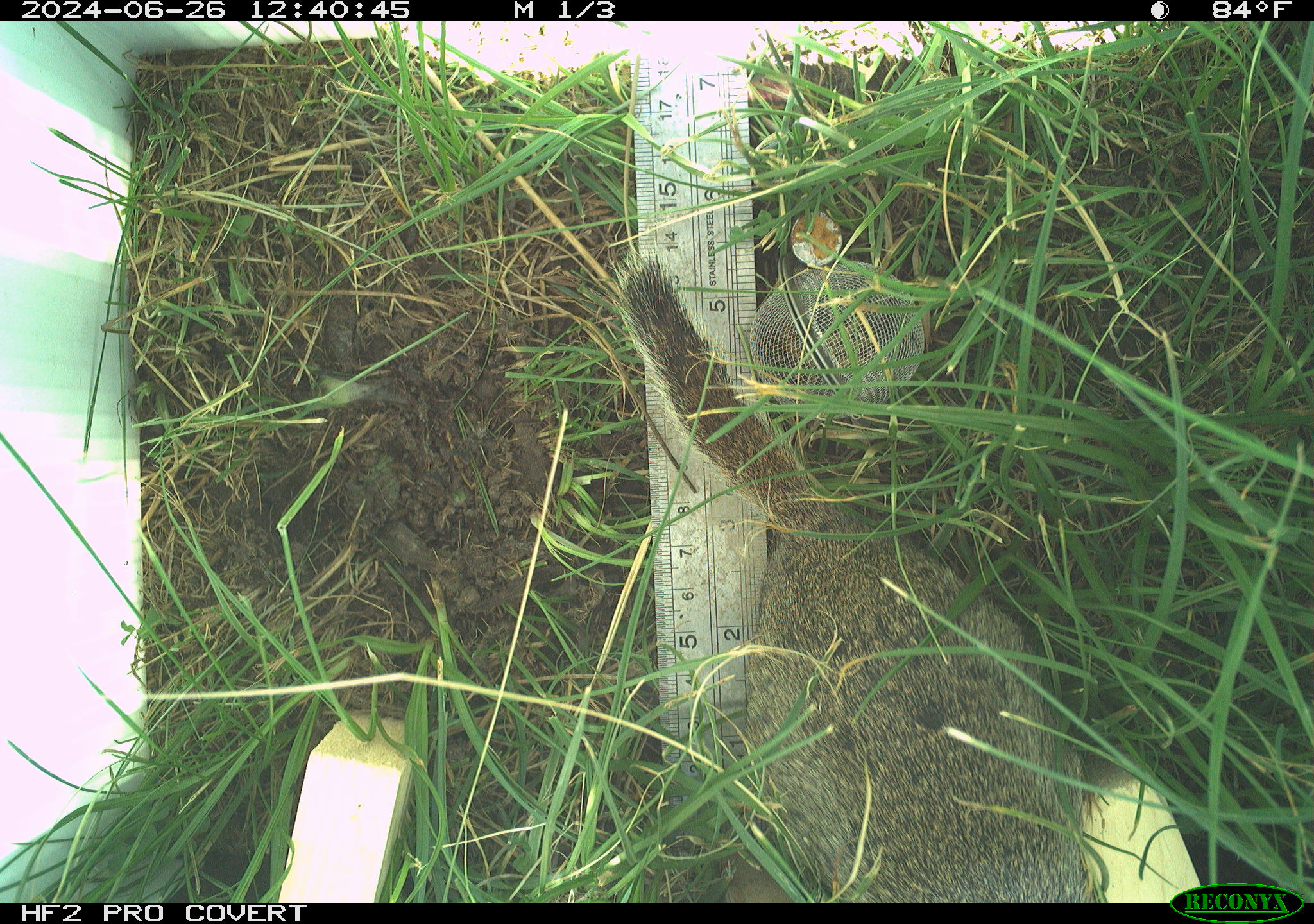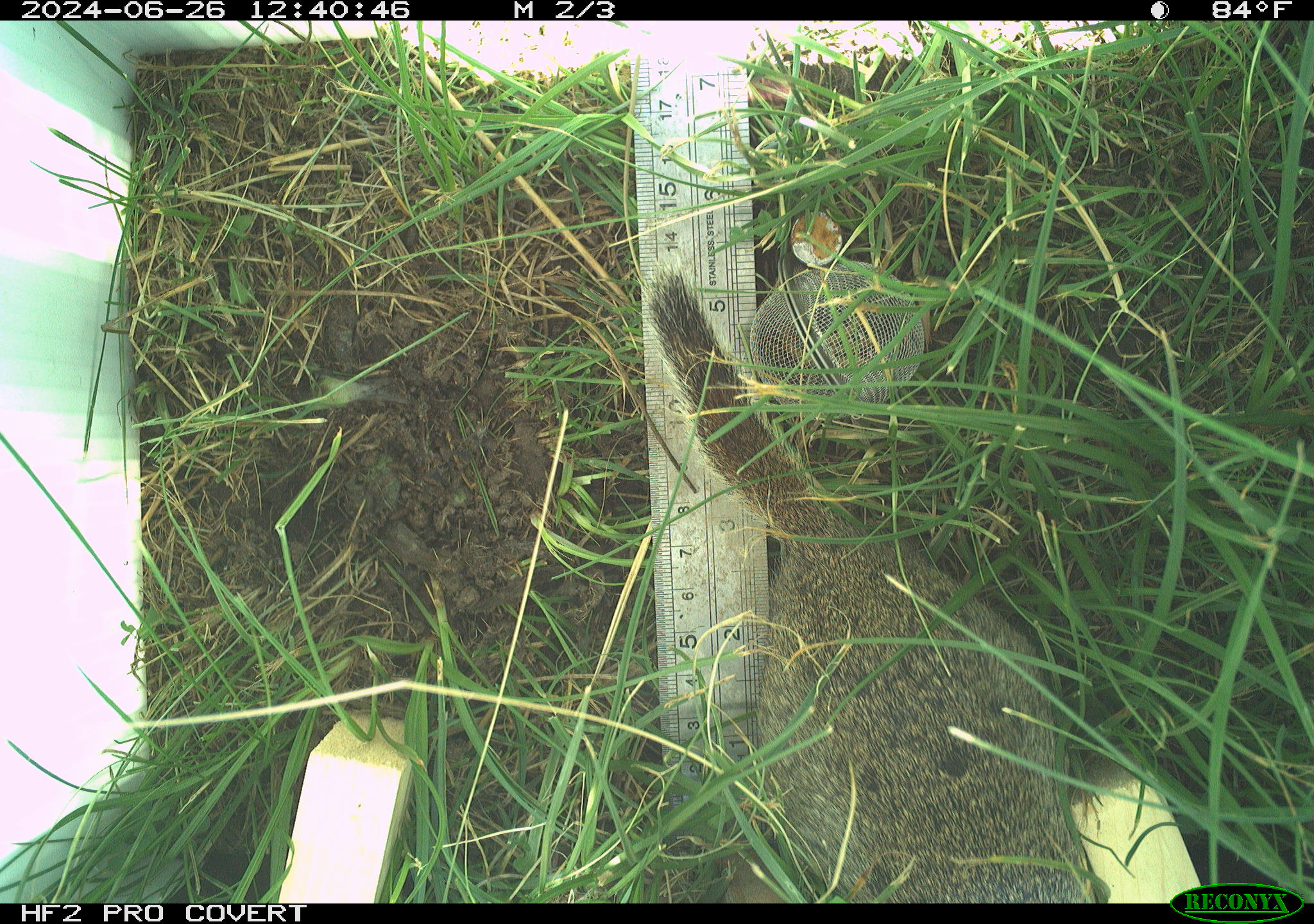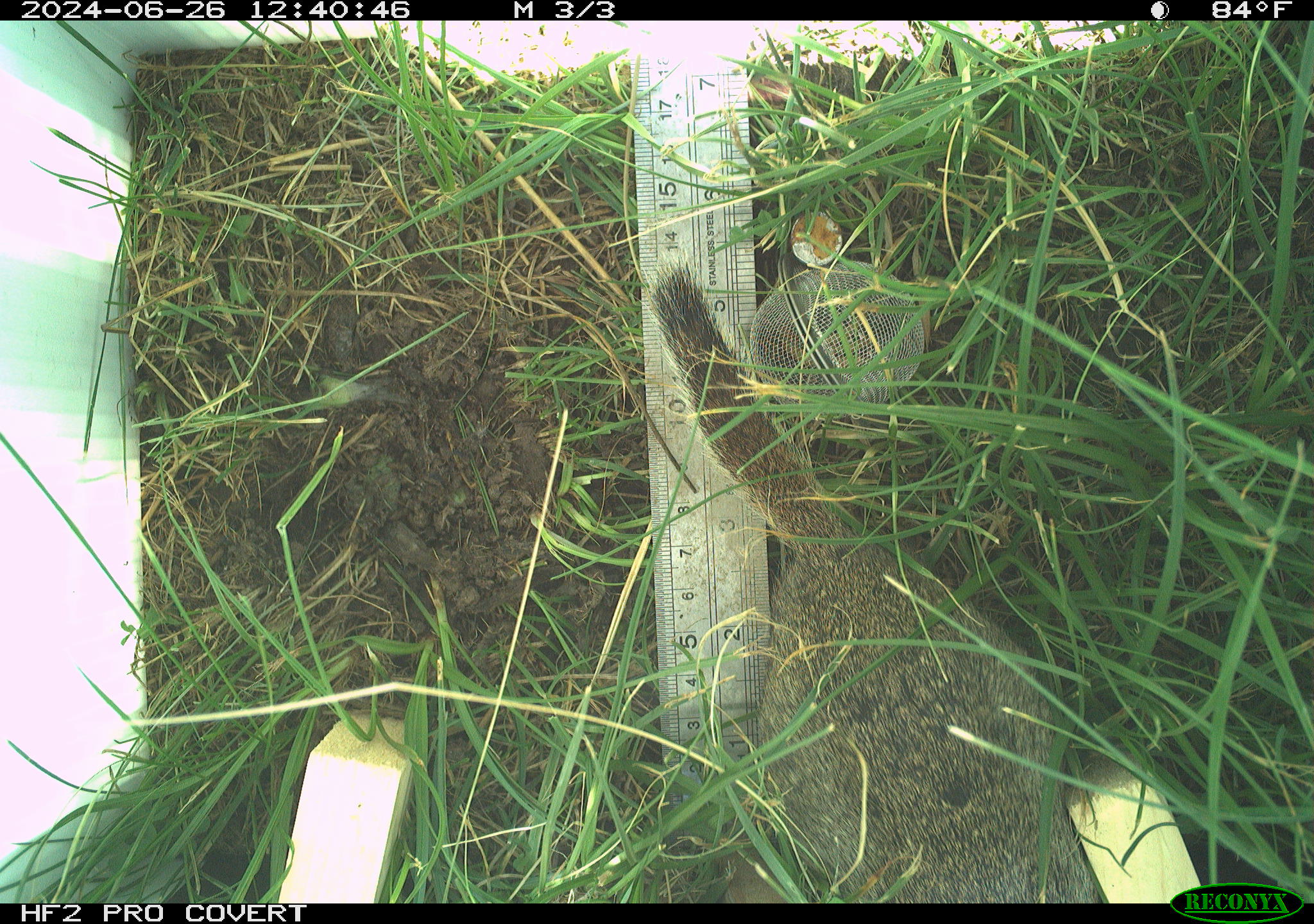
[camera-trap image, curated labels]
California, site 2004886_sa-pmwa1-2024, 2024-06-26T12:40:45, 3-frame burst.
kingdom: Animalia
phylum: Chordata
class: Mammalia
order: Rodentia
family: Sciuridae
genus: Urocitellus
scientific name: Urocitellus beldingi beldingi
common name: belding's ground squirrel